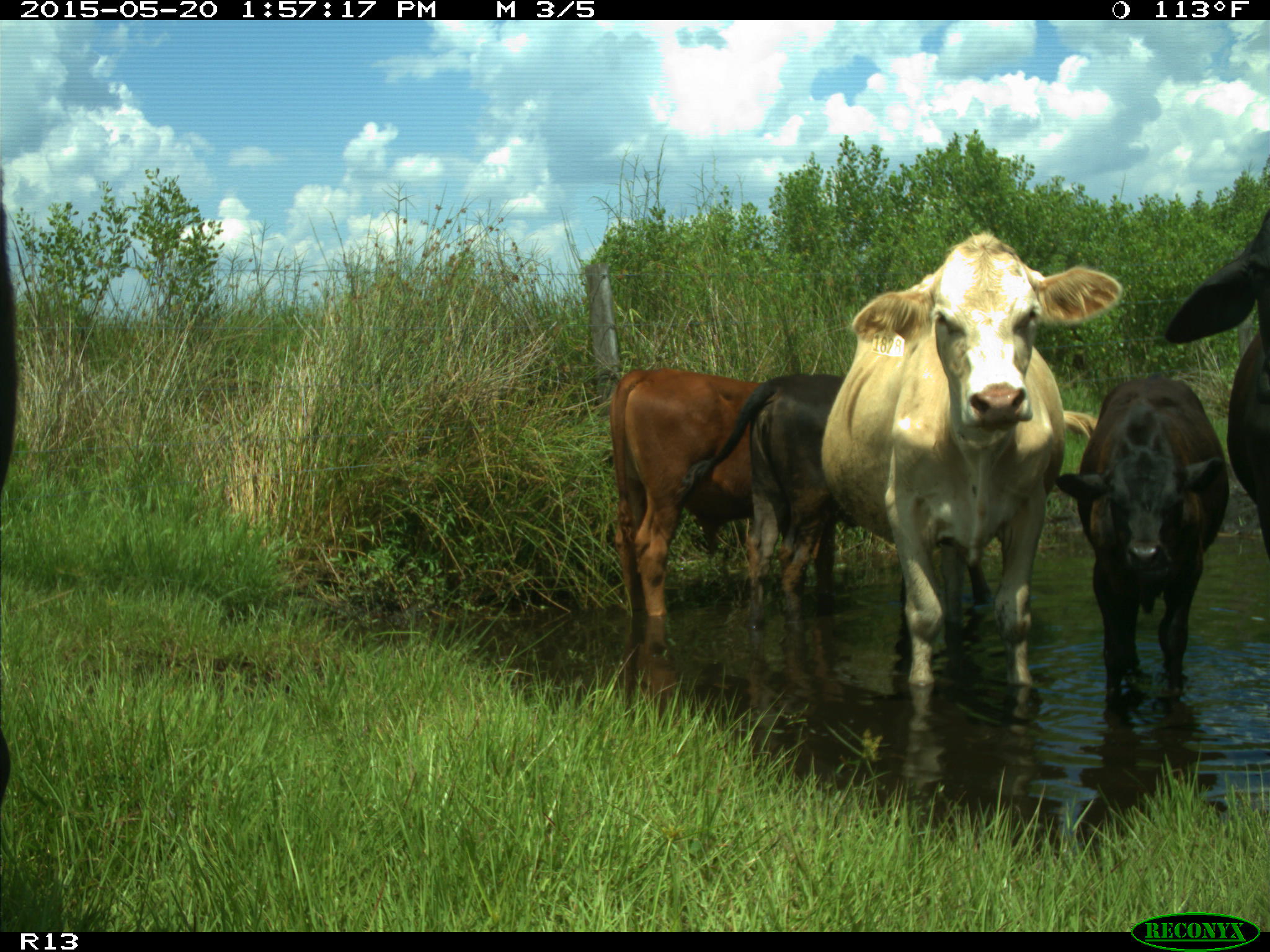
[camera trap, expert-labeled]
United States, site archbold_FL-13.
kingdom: Animalia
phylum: Chordata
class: Mammalia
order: Artiodactyla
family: Bovidae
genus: Bos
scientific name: Bos taurus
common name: domestic cow